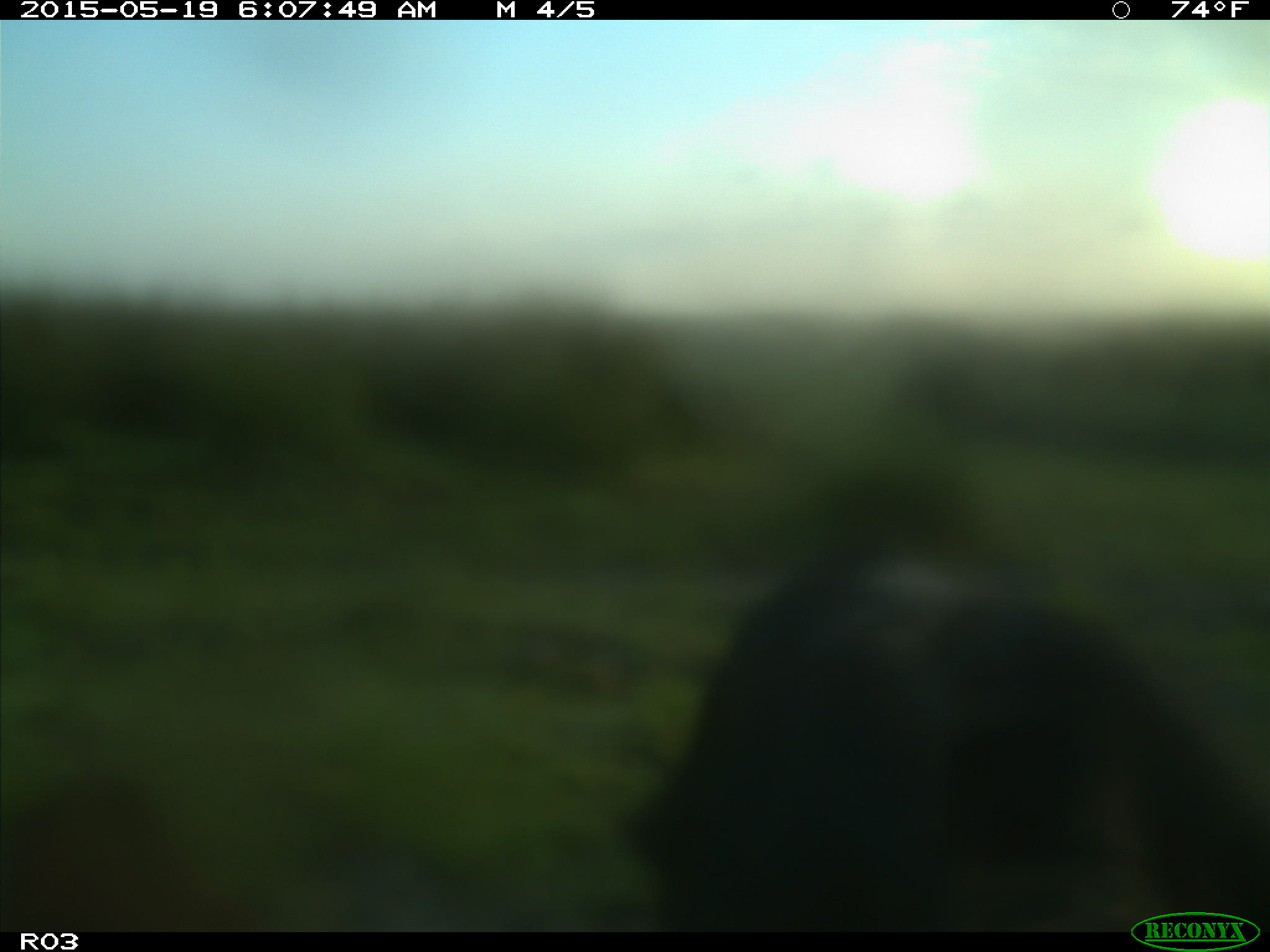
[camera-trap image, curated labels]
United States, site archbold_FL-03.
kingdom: Animalia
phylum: Chordata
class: Mammalia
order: Artiodactyla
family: Bovidae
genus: Bos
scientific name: Bos taurus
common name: domestic cow